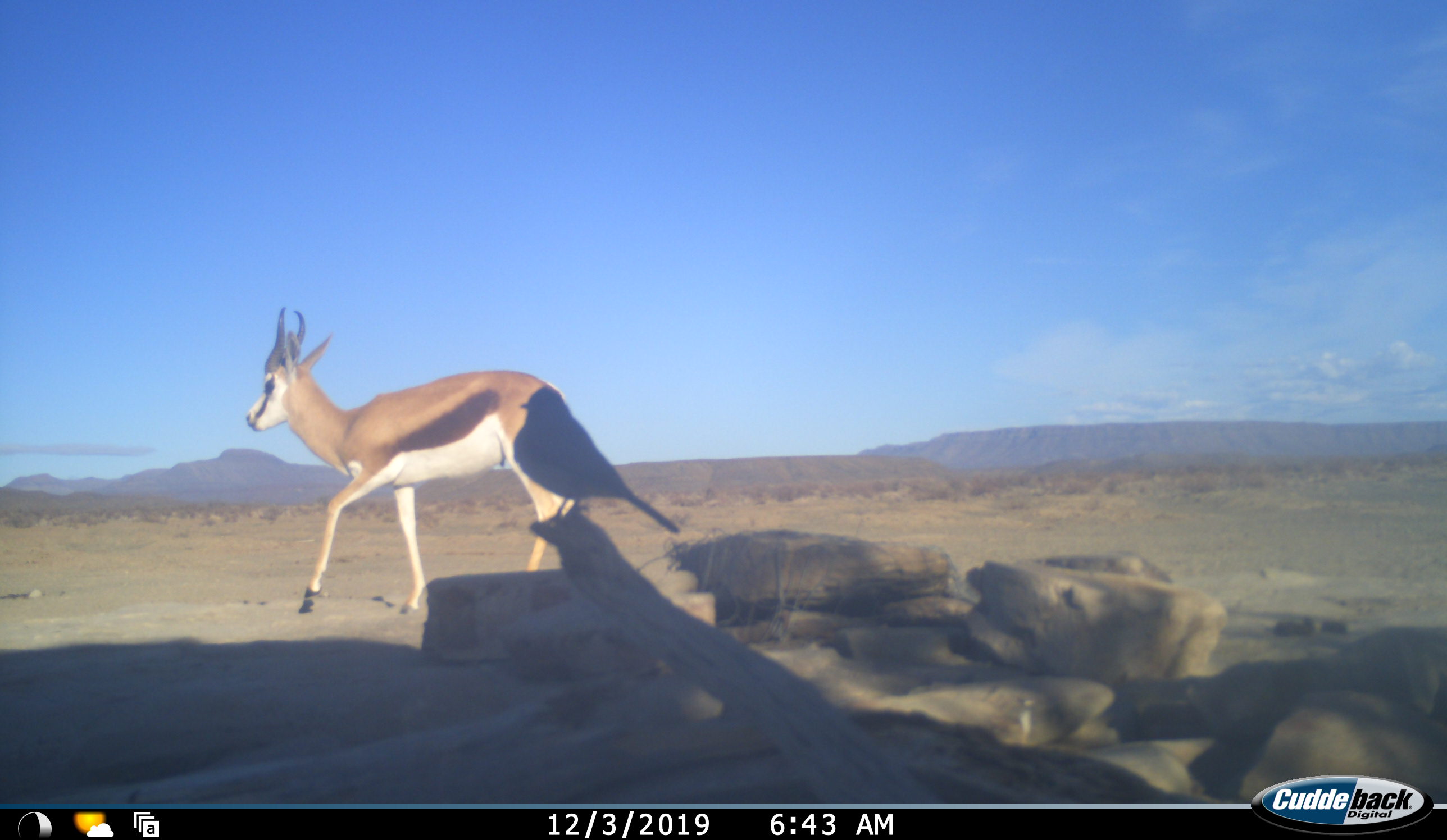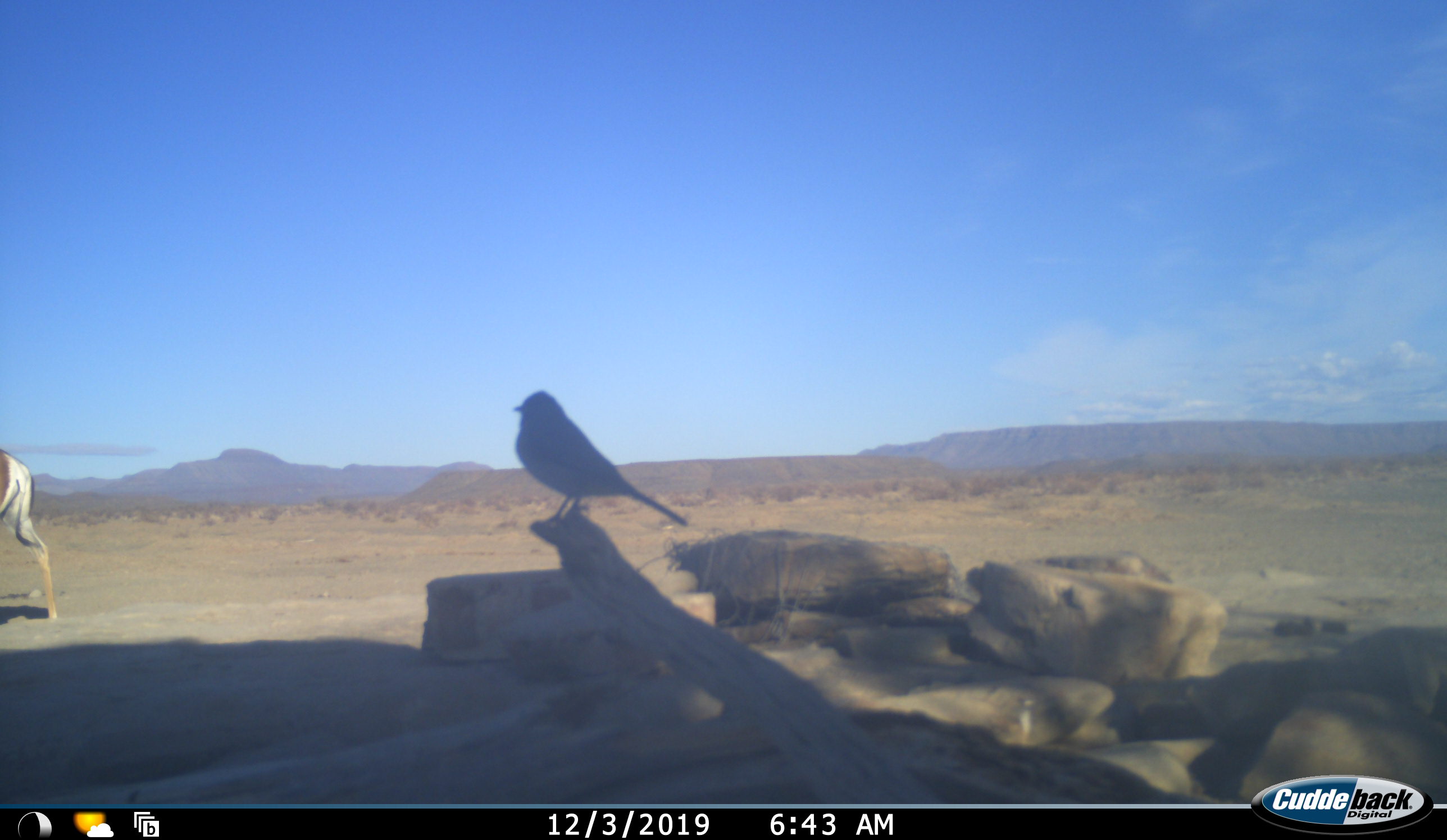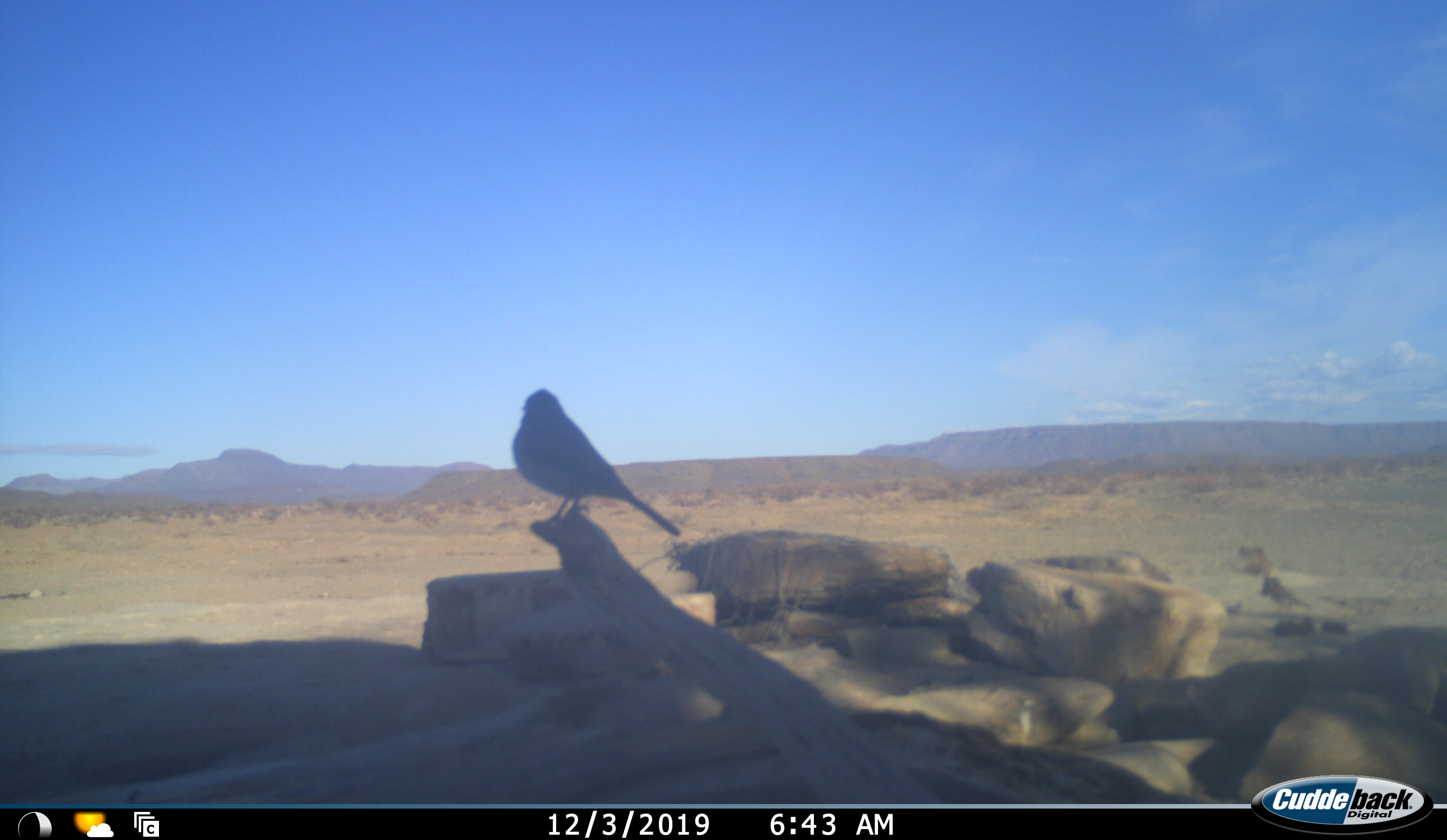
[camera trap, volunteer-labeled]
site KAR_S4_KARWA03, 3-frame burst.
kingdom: Animalia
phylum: Chordata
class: Aves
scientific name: Aves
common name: bird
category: birdother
Birdother (bird) (Aves), count 2. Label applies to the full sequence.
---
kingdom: Animalia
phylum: Chordata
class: Mammalia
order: Artiodactyla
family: Bovidae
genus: Antidorcas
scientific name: Antidorcas marsupialis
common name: springbok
Springbok (Antidorcas marsupialis), count 1. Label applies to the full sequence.